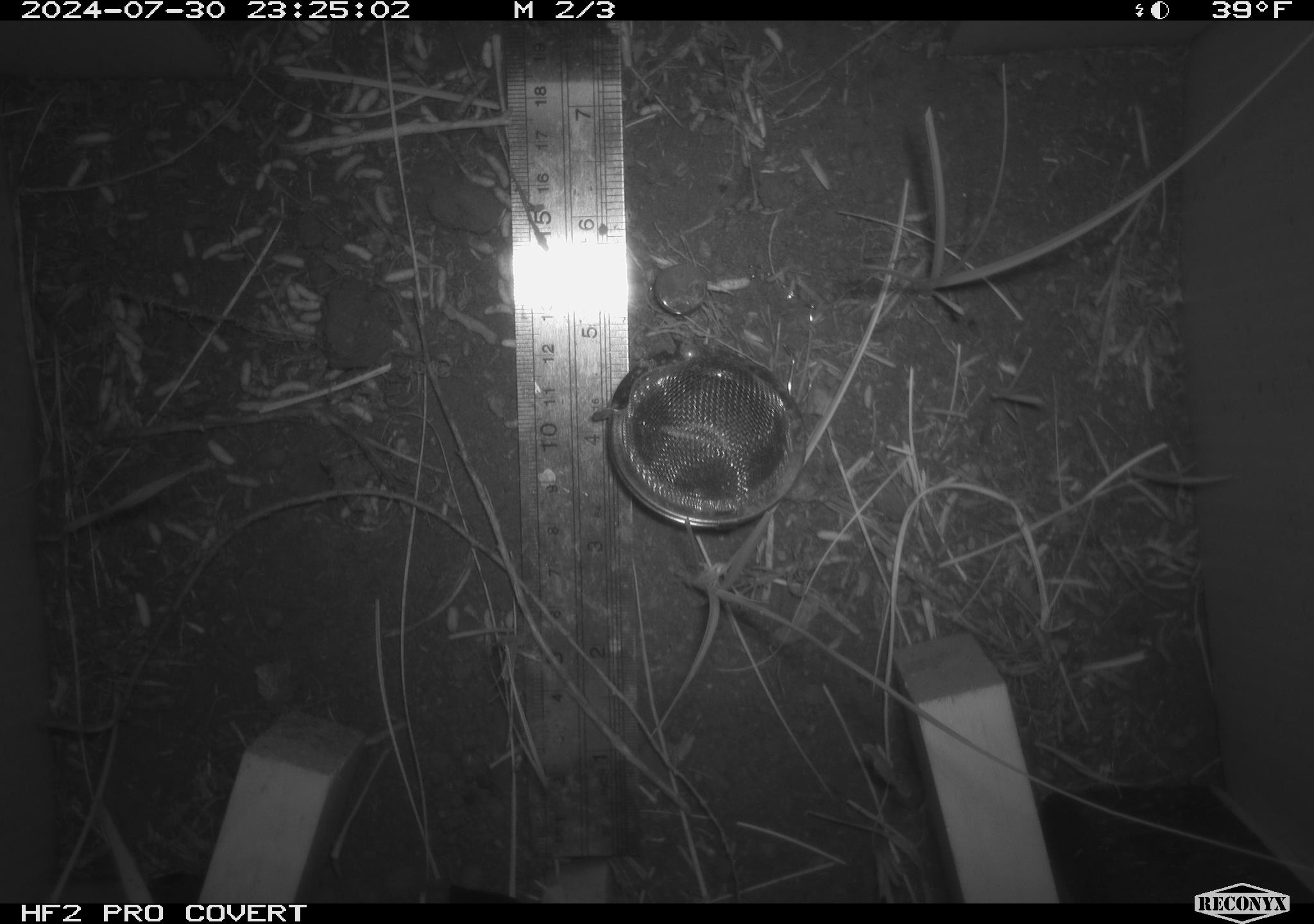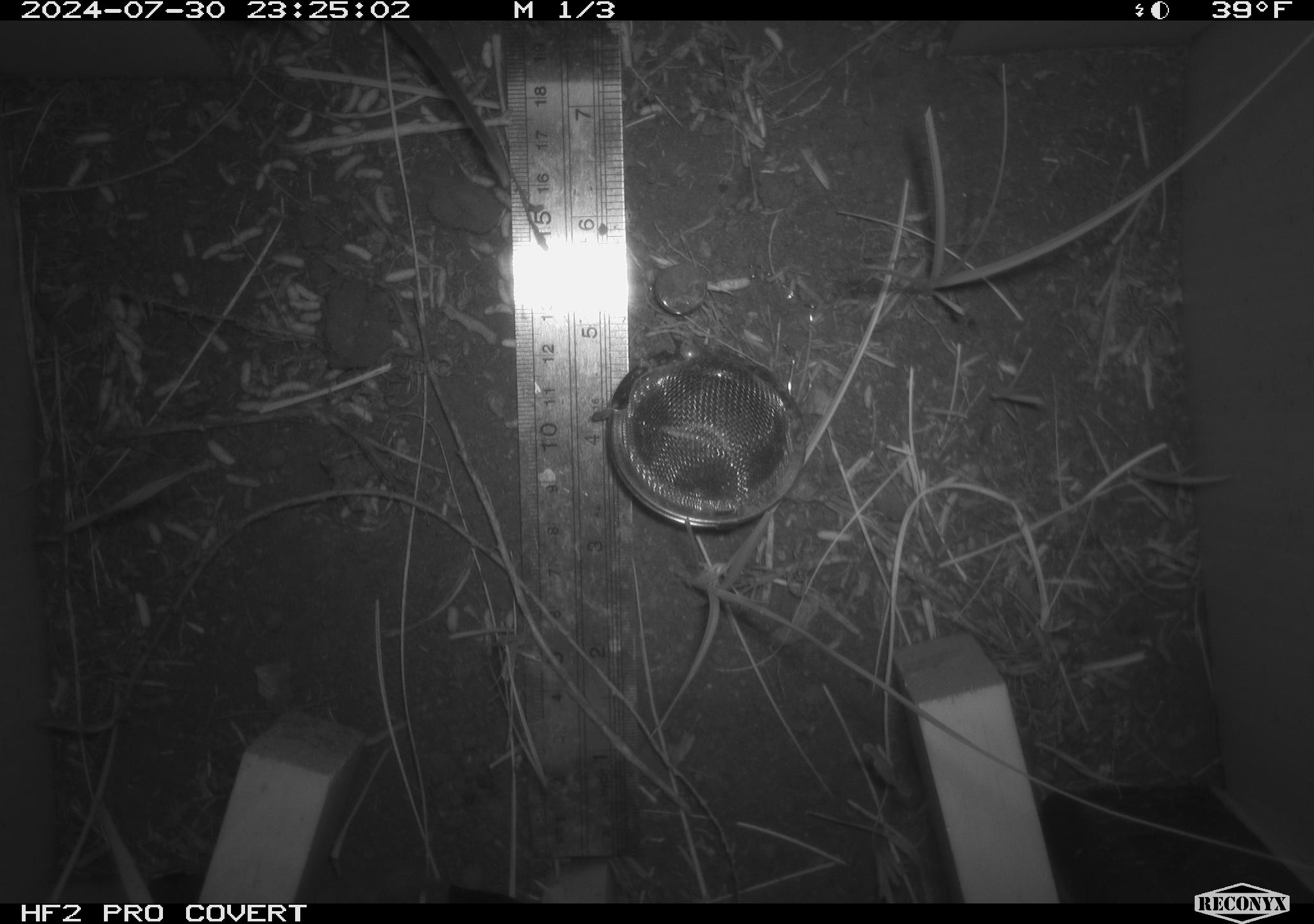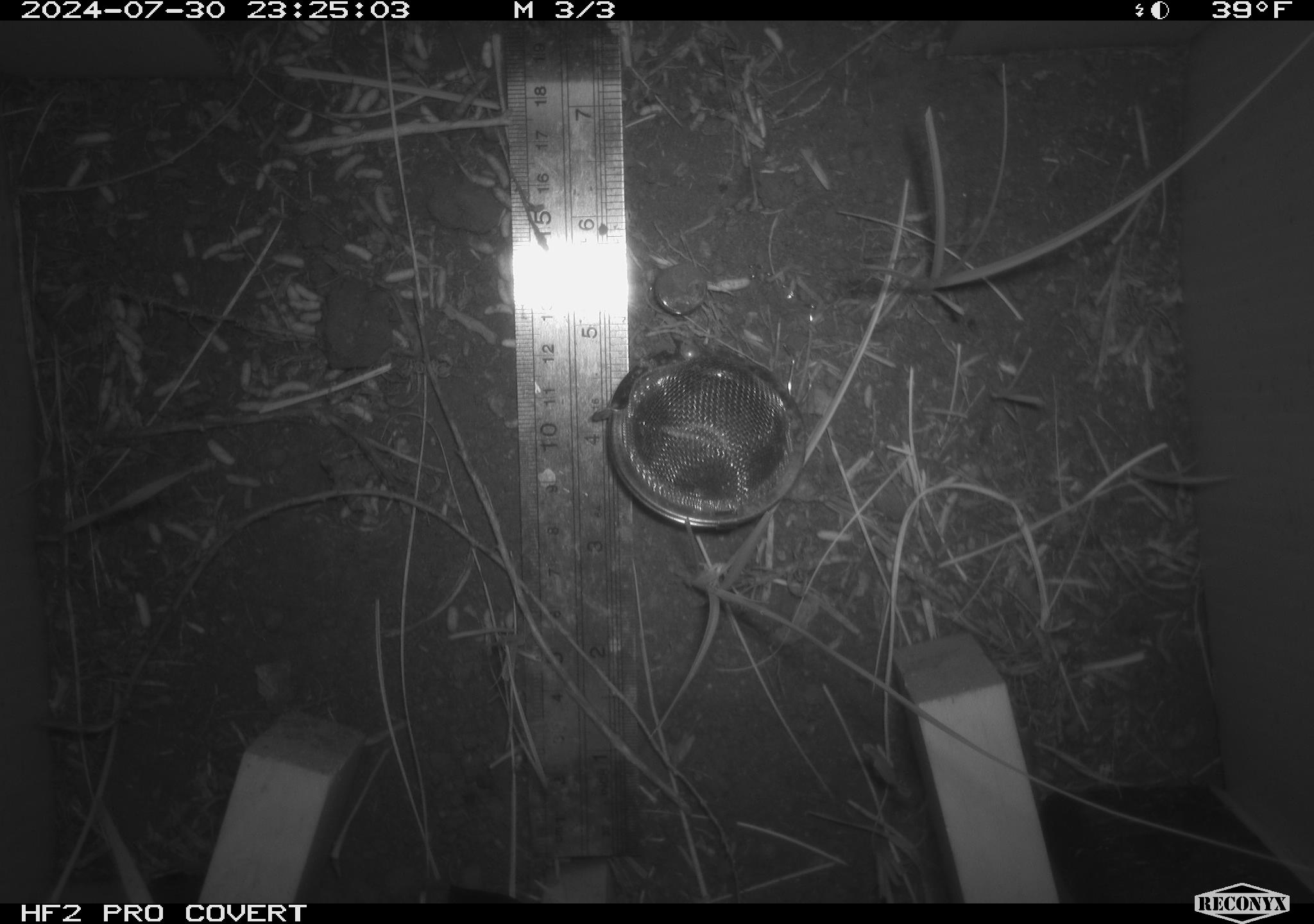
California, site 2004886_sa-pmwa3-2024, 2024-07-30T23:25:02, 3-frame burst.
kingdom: Animalia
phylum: Chordata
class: Mammalia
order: Rodentia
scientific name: Rodentia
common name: mouse species